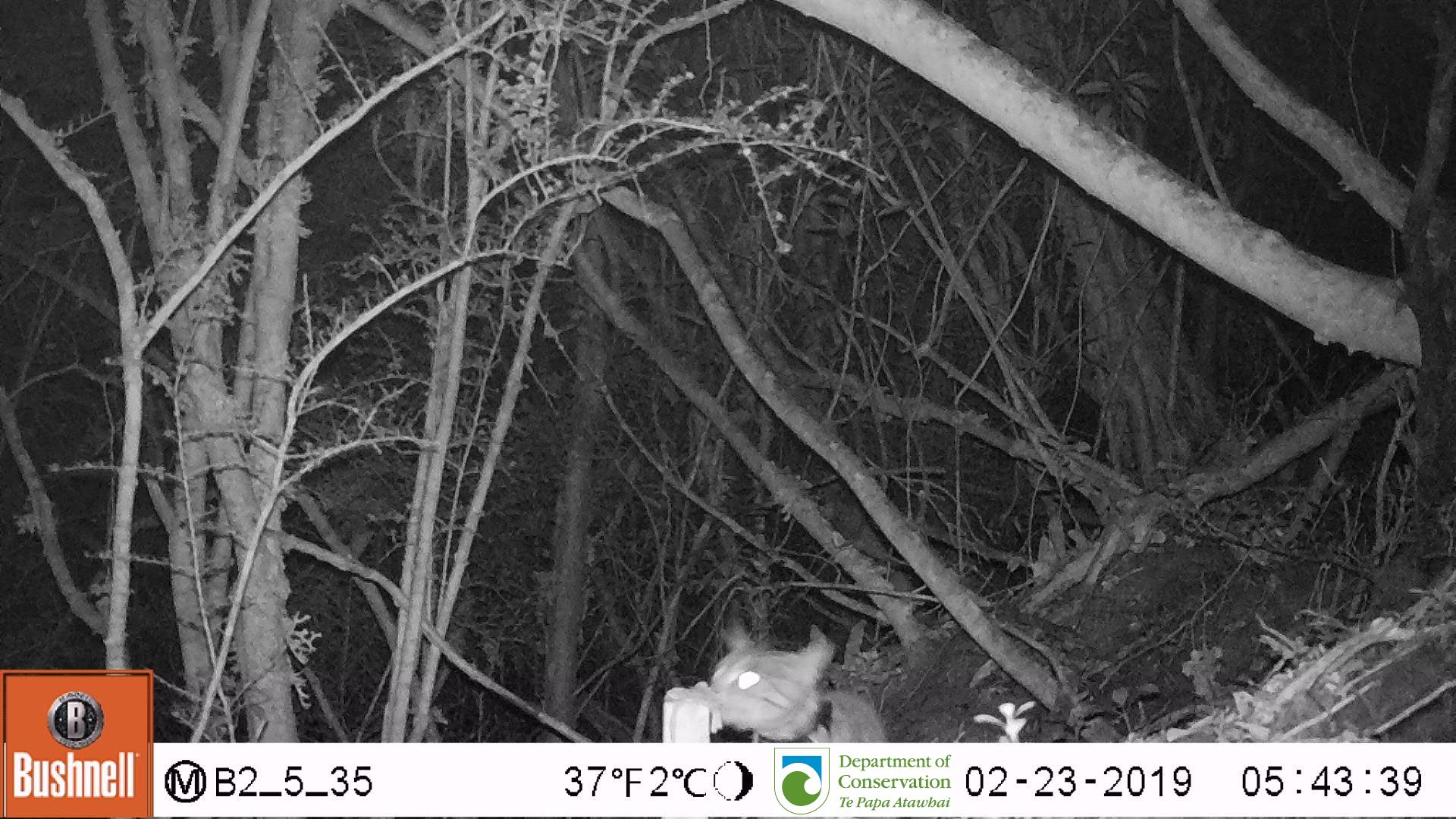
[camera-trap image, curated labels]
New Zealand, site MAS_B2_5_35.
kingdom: Animalia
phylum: Chordata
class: Mammalia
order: Carnivora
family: Felidae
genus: Felis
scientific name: Felis catus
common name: domestic cat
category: cat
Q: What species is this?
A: Cat (domestic cat) (Felis catus).